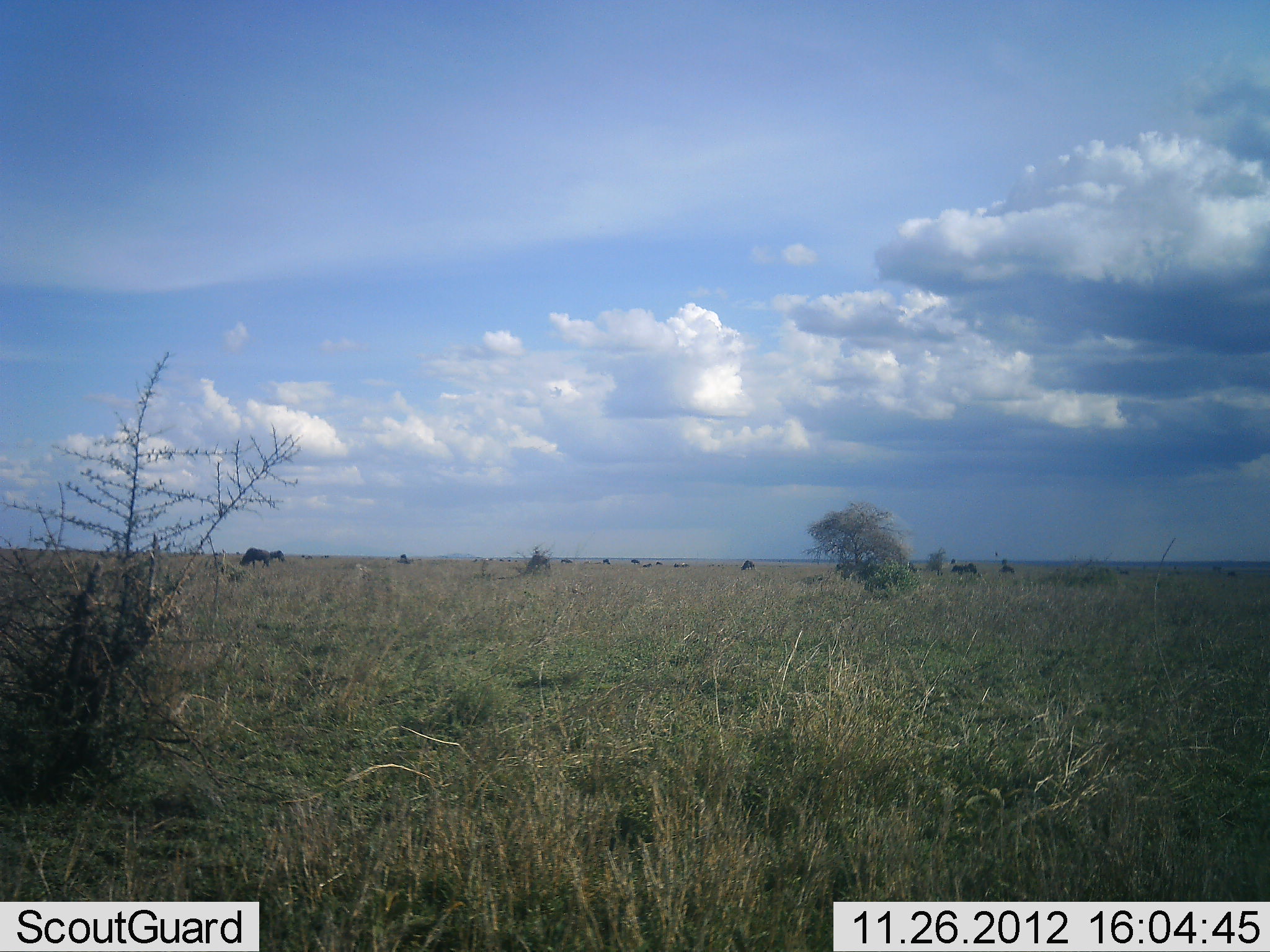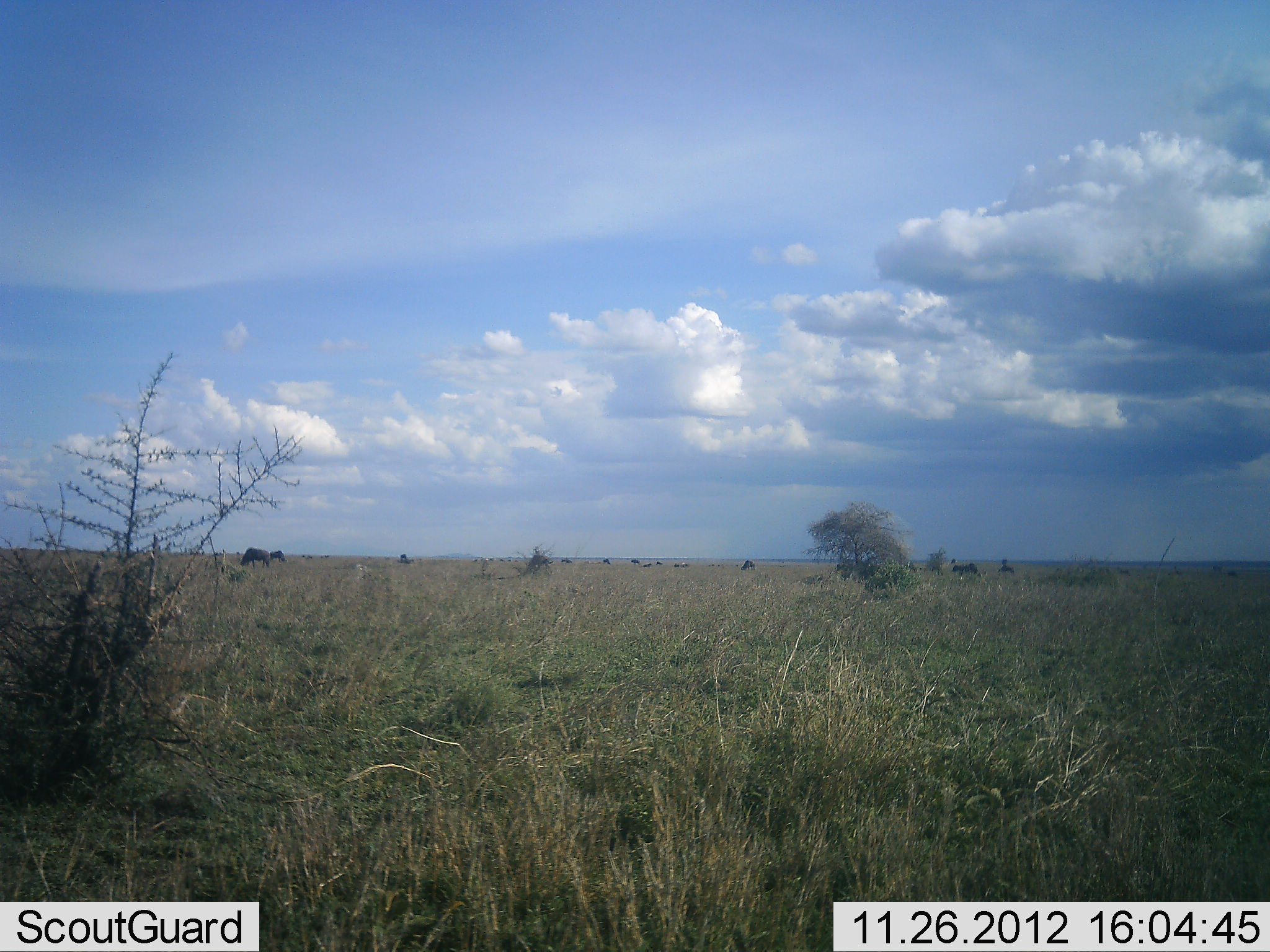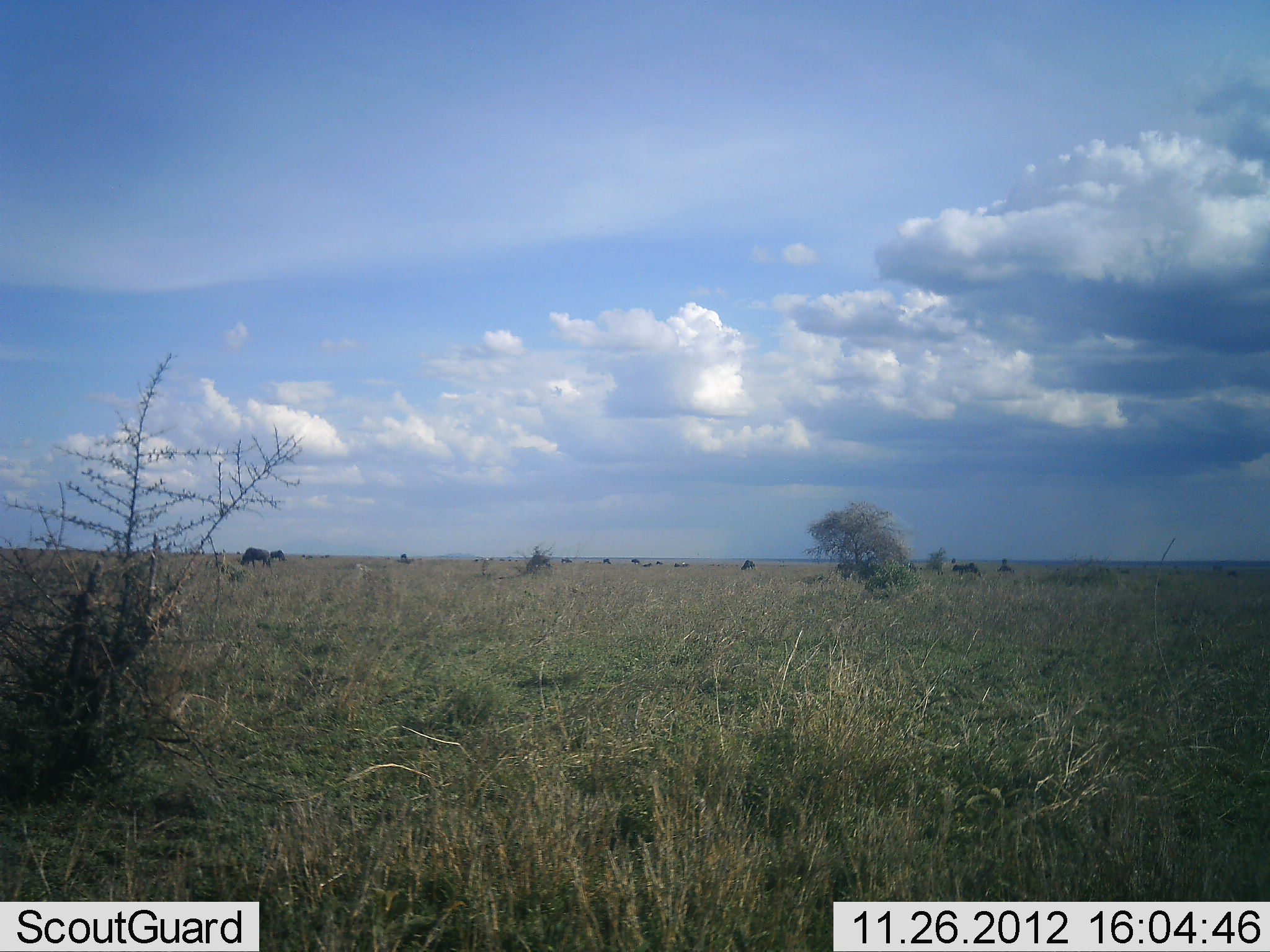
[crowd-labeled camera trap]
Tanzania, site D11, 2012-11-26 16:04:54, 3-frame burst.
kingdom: Animalia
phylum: Chordata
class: Mammalia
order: Artiodactyla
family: Bovidae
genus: Connochaetes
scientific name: Connochaetes taurinus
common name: blue wildebeest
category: wildebeest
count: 11-50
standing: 40%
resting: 0%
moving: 10%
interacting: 0%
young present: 0%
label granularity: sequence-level